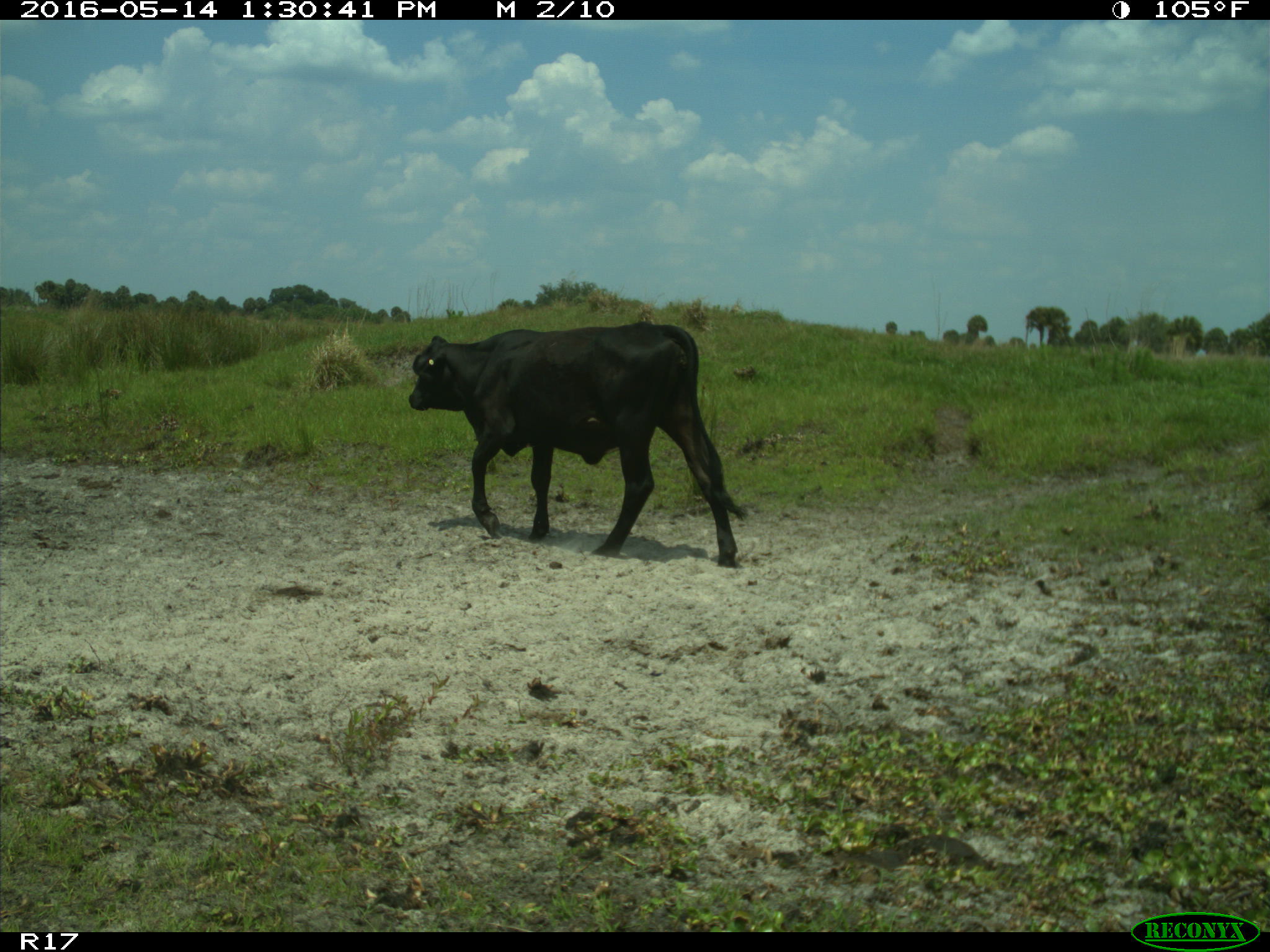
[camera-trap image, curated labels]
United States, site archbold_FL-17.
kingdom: Animalia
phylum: Chordata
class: Mammalia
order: Artiodactyla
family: Bovidae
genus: Bos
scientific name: Bos taurus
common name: domestic cow